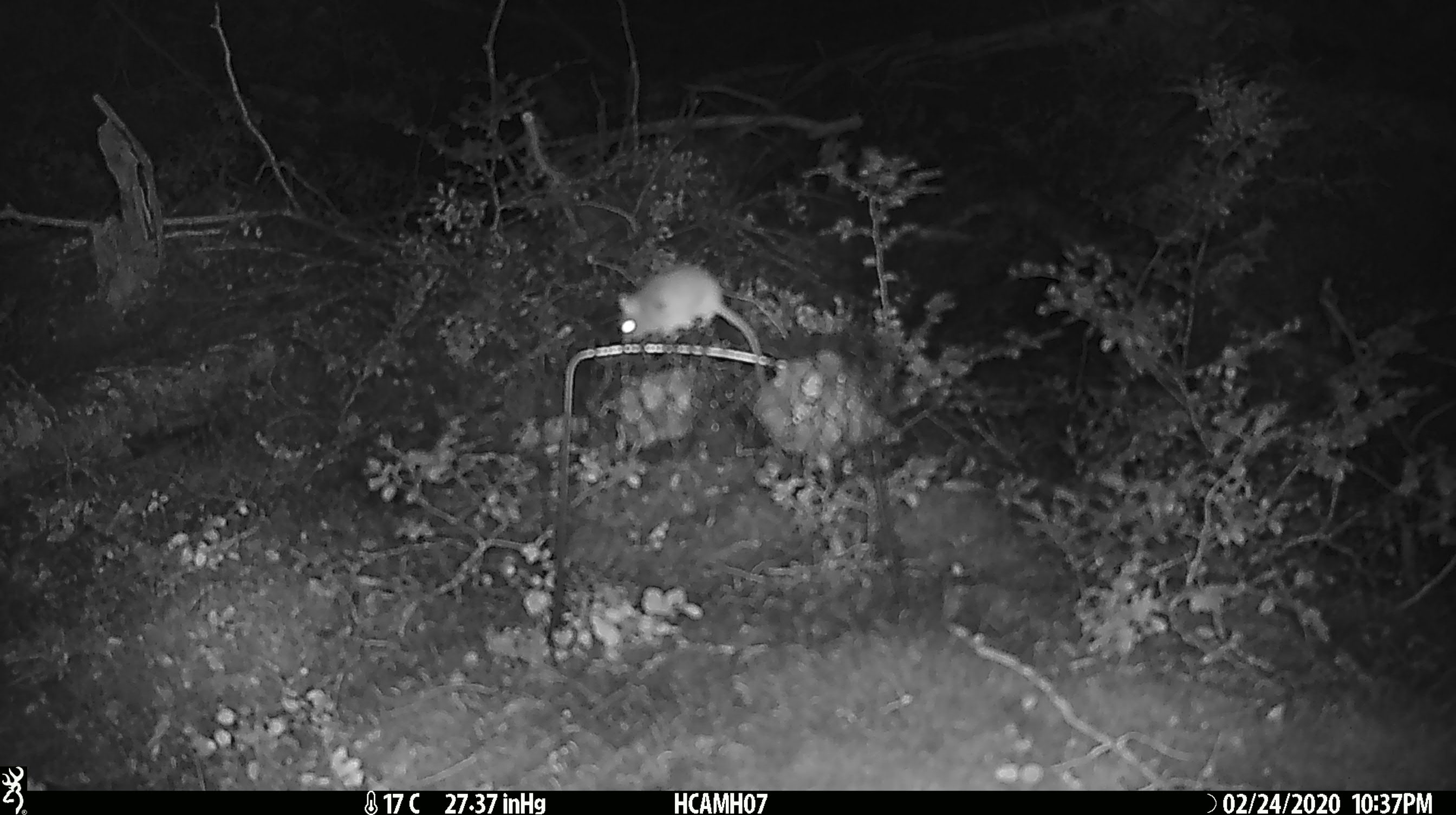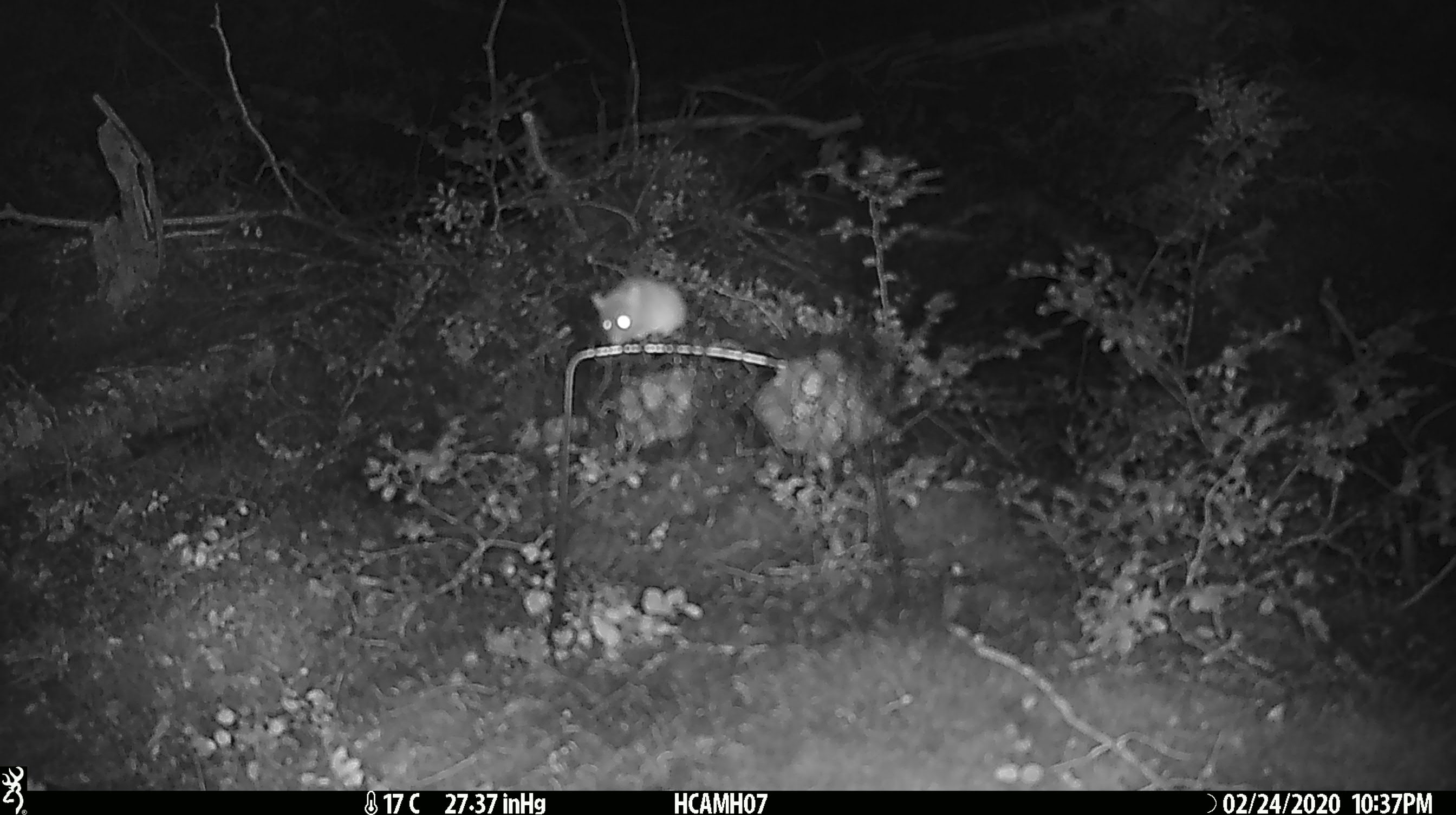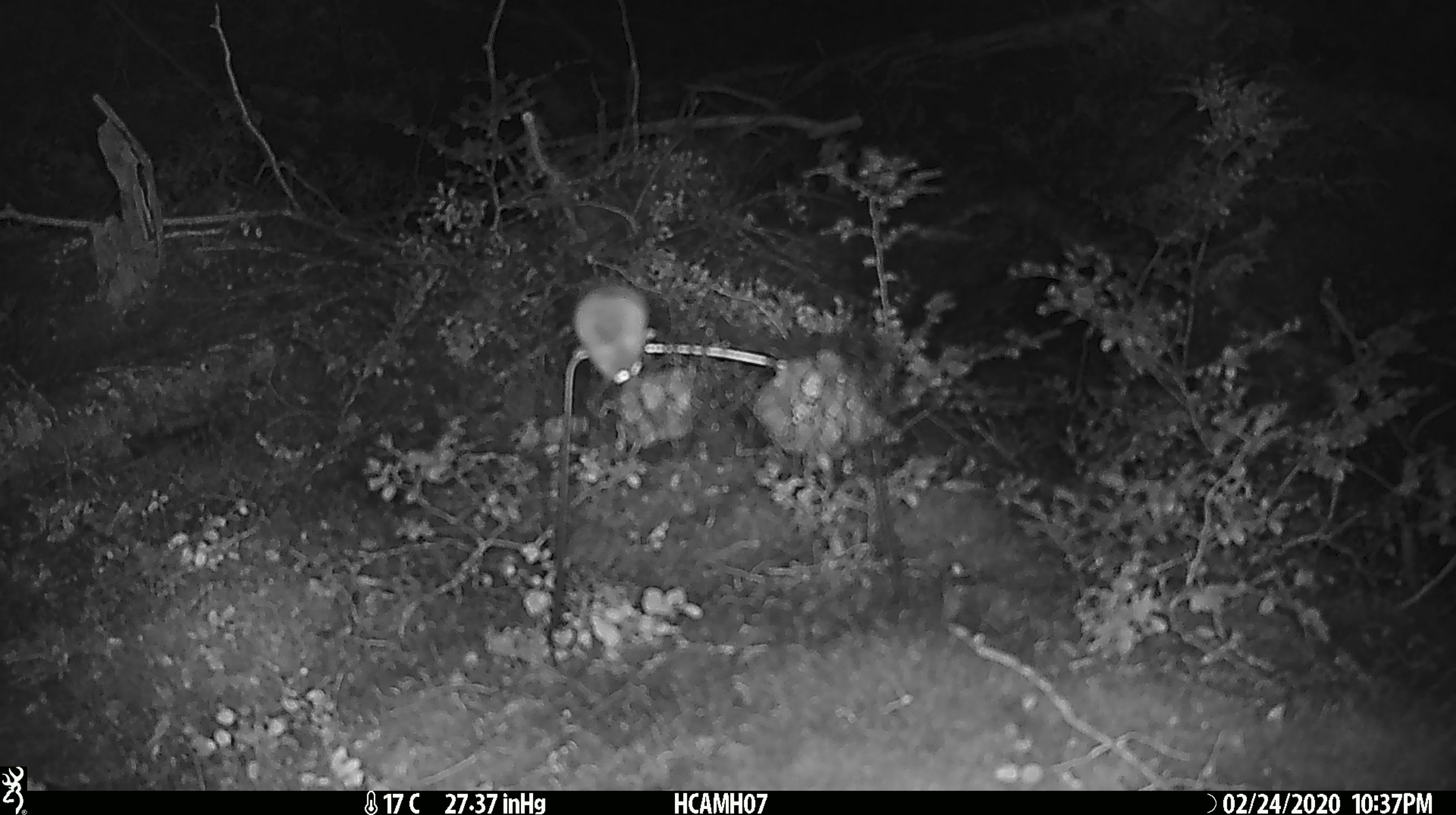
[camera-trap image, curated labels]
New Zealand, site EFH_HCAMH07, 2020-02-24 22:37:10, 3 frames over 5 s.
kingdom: Animalia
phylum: Chordata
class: Mammalia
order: Rodentia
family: Muridae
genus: Mus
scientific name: Mus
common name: mouse